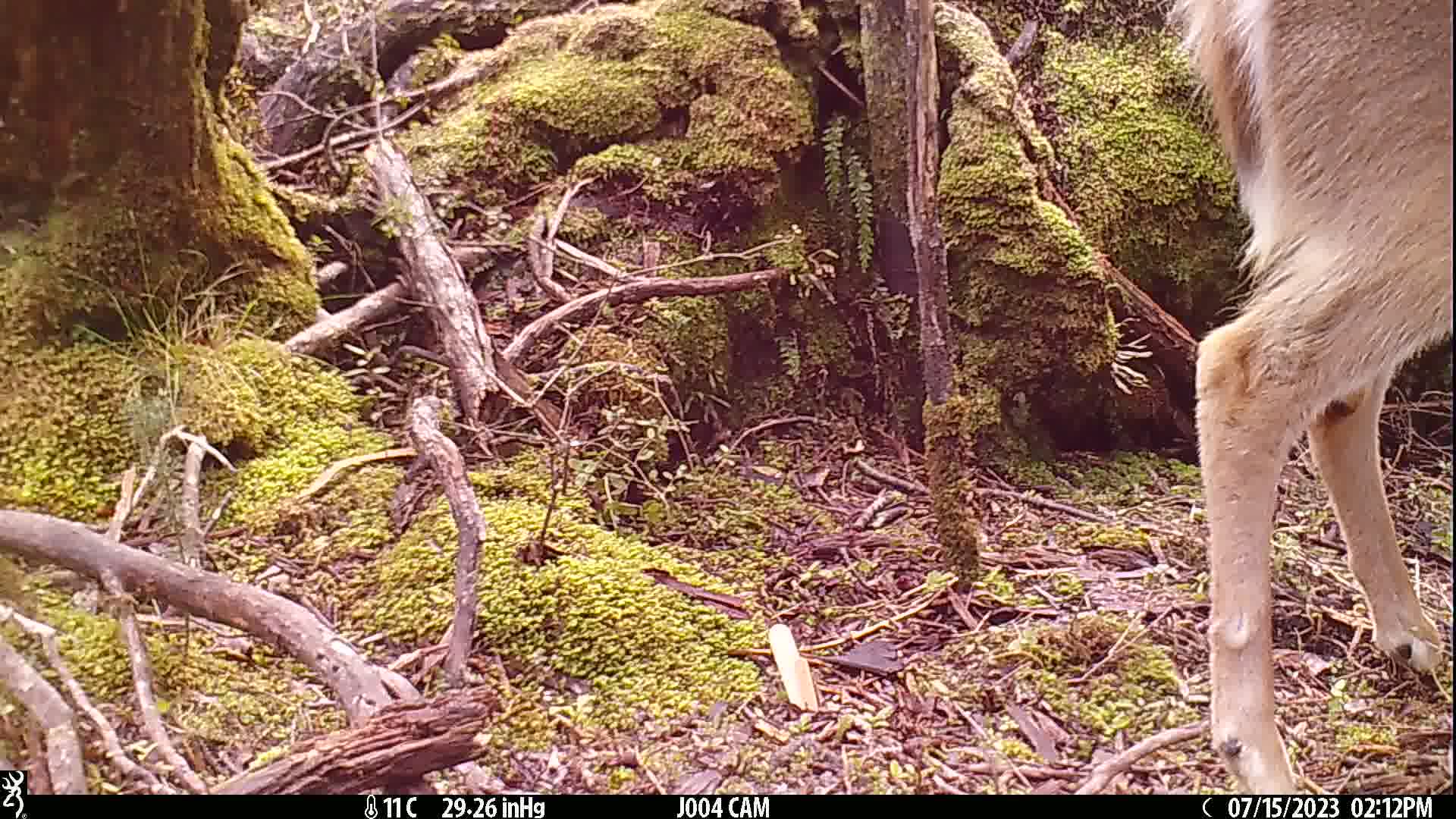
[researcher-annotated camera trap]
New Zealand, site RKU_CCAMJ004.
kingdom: Animalia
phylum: Chordata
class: Mammalia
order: Artiodactyla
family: Cervidae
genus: Odocoileus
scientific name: Odocoileus virginianus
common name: white-tailed deer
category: white tailed deer